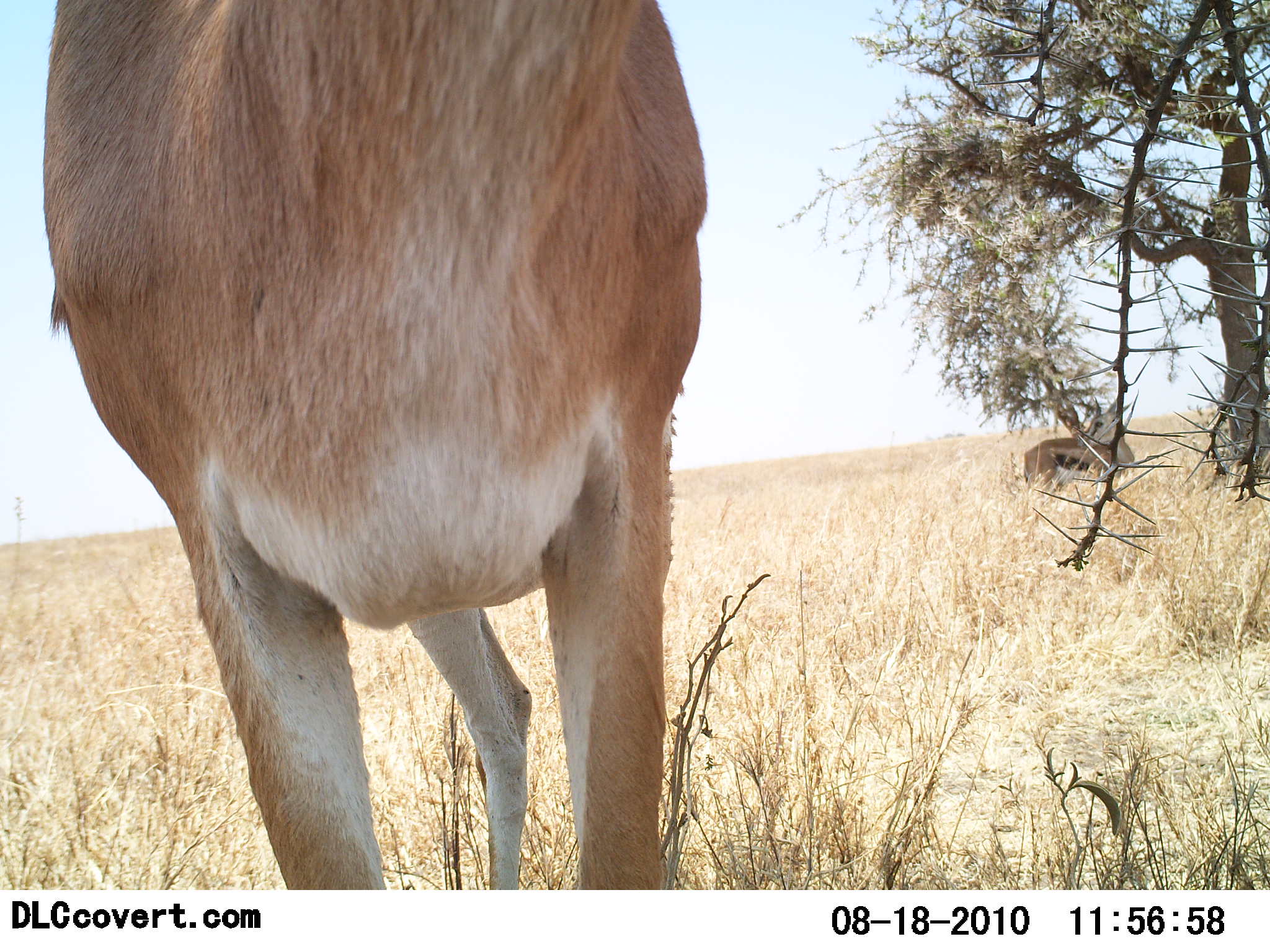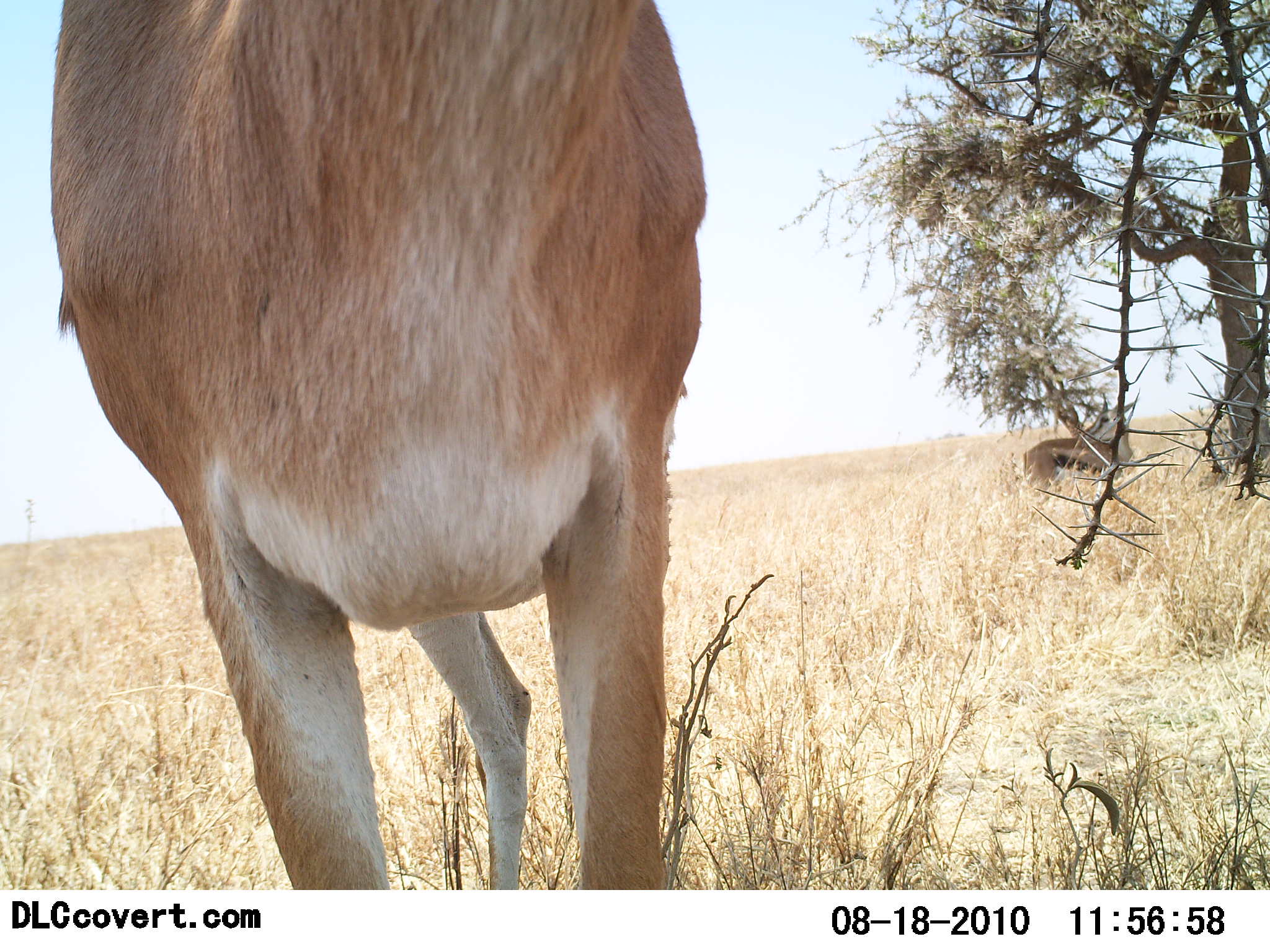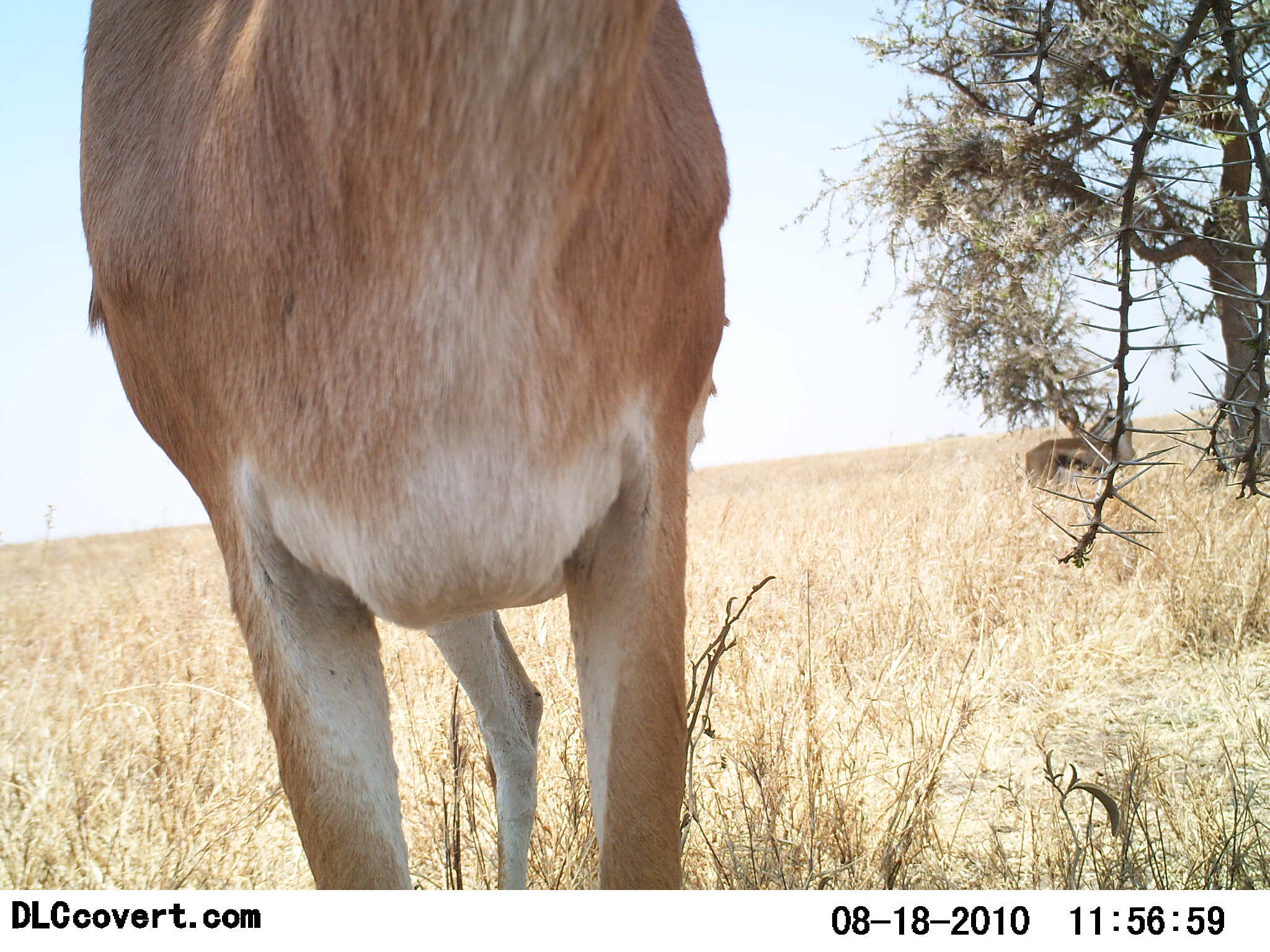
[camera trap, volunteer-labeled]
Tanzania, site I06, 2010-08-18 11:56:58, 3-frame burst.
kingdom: Animalia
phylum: Chordata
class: Mammalia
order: Artiodactyla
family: Bovidae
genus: Eudorcas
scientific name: Eudorcas thomsonii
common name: thomson's gazelle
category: gazellethomsons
Gazellethomsons (thomson's gazelle) (Eudorcas thomsonii), count 2. Behavior (volunteer vote fractions): standing 100%, resting 0%, moving 0%, interacting 0%. Young present (vote fraction): 0%. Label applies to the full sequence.